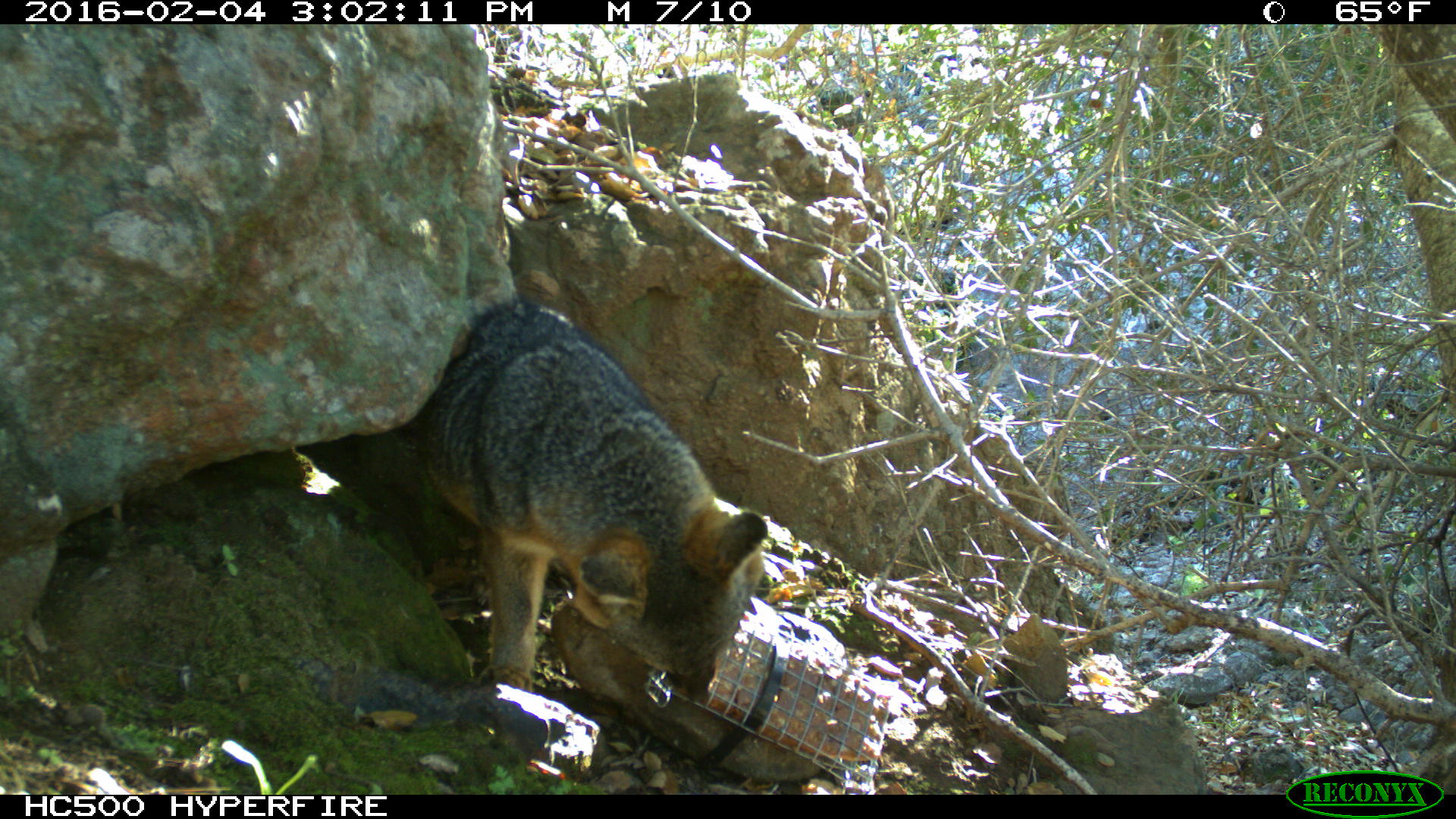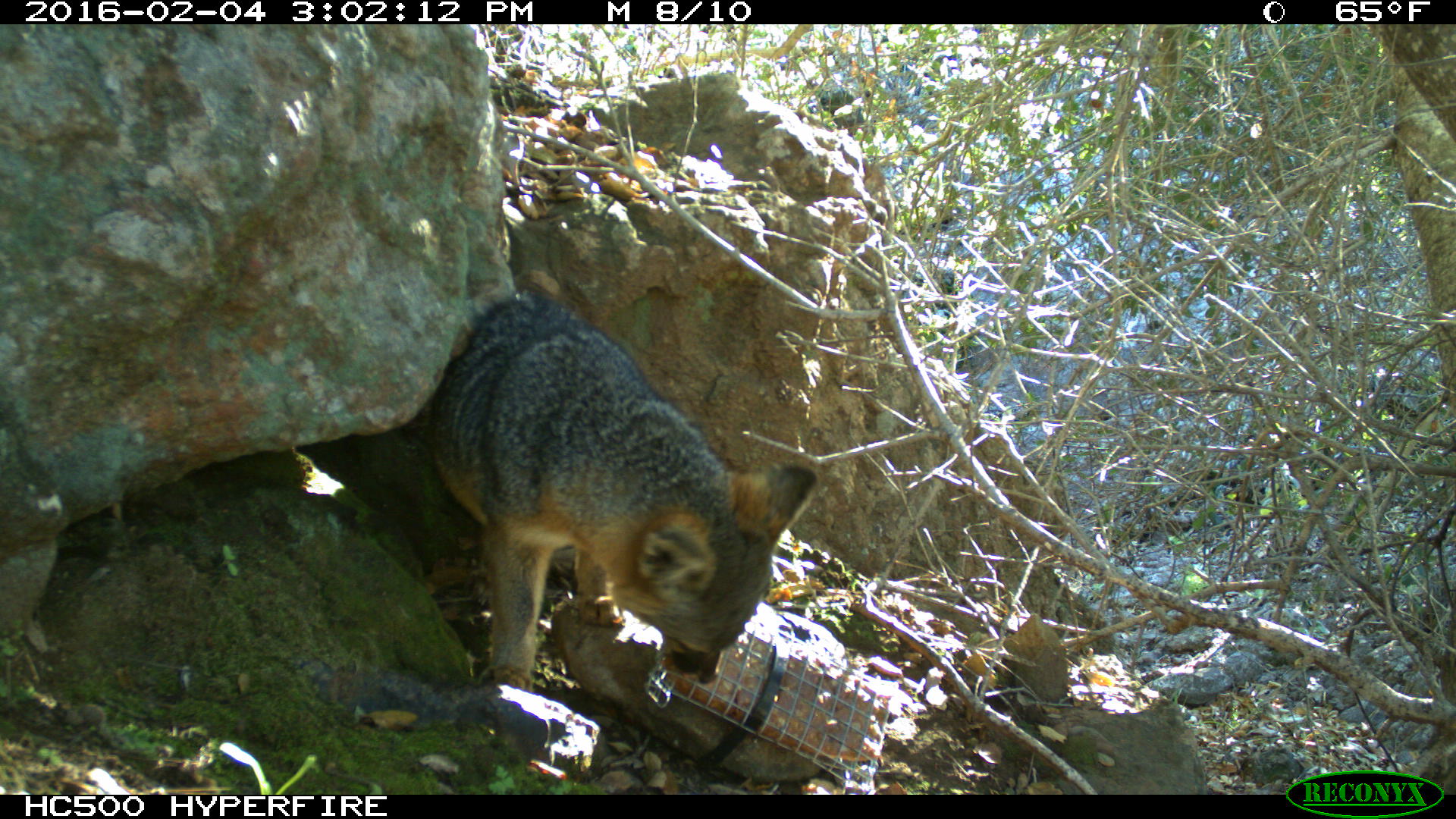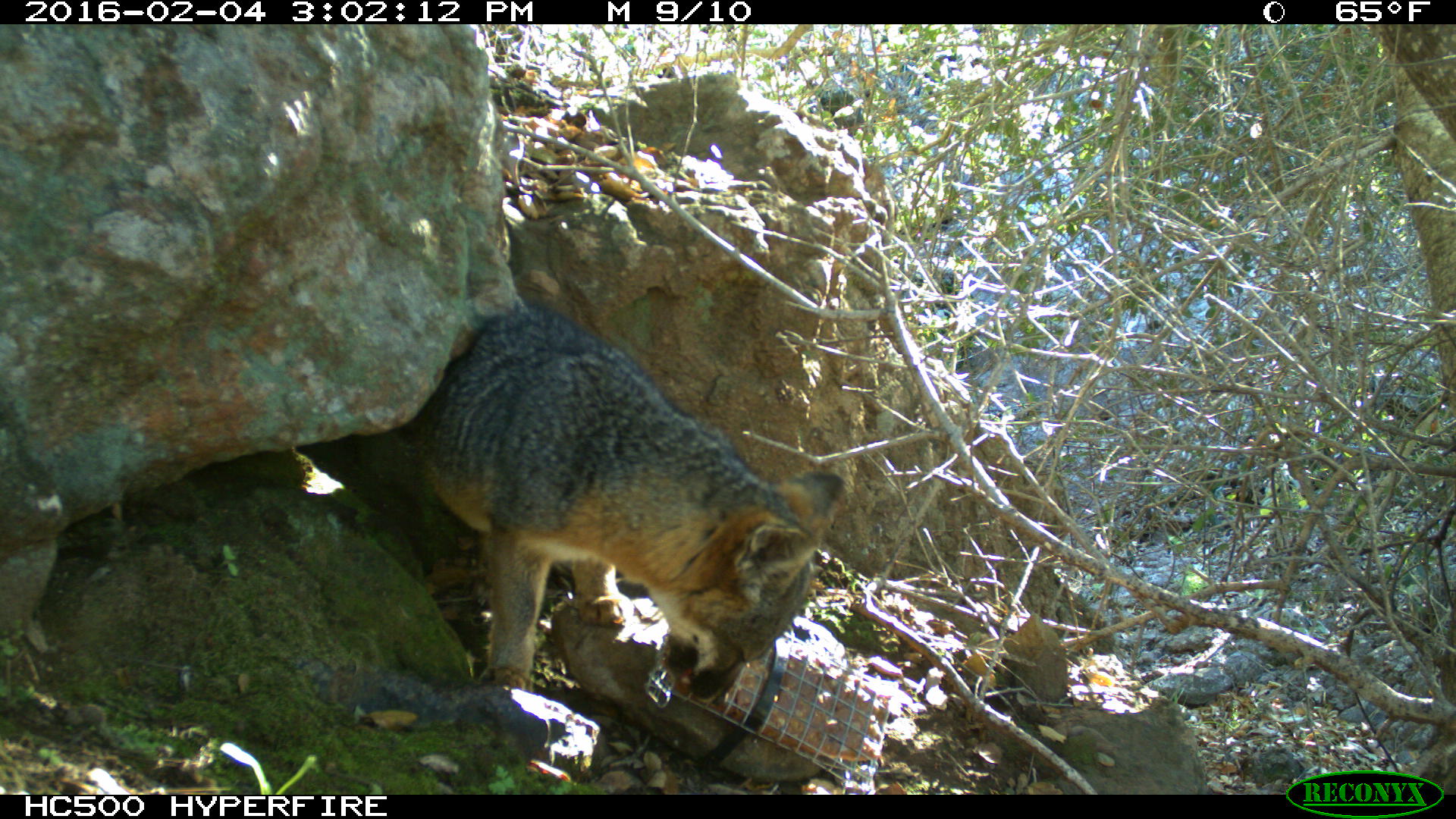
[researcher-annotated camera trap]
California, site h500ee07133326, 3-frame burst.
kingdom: Animalia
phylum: Chordata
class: Mammalia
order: Carnivora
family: Canidae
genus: Urocyon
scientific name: Urocyon littoralis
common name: island fox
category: fox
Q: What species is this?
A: Fox (island fox) (Urocyon littoralis).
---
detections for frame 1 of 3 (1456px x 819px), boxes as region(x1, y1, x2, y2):
fox: region(403, 290, 767, 704)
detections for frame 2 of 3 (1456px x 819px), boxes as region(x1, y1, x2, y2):
fox: region(431, 296, 817, 692)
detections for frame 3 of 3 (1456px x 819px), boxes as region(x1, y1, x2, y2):
fox: region(412, 302, 844, 704)